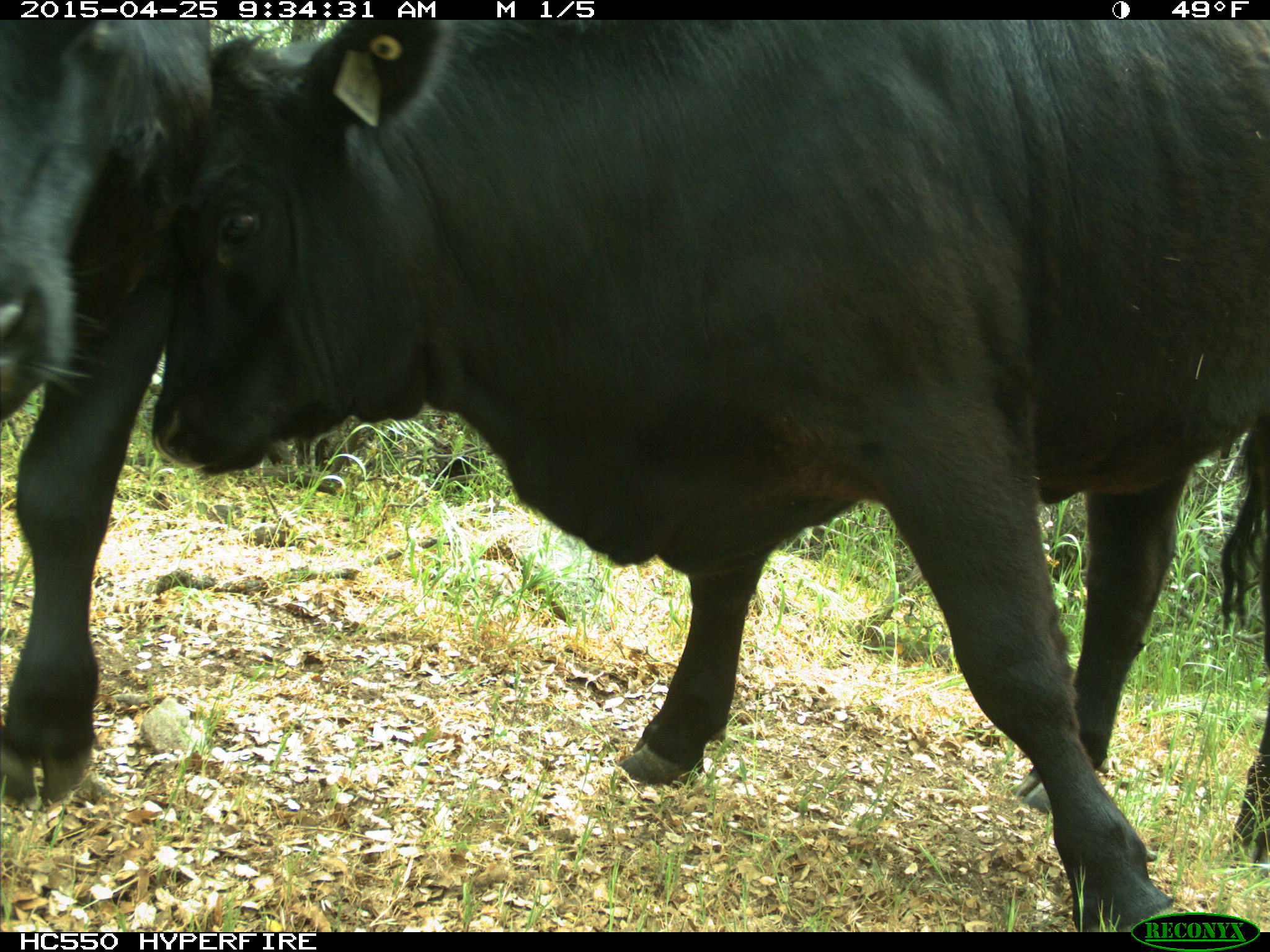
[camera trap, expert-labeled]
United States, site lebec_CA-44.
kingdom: Animalia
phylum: Chordata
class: Mammalia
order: Artiodactyla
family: Suidae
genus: Sus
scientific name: Sus scrofa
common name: wild boar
Sus scrofa (wild boar).